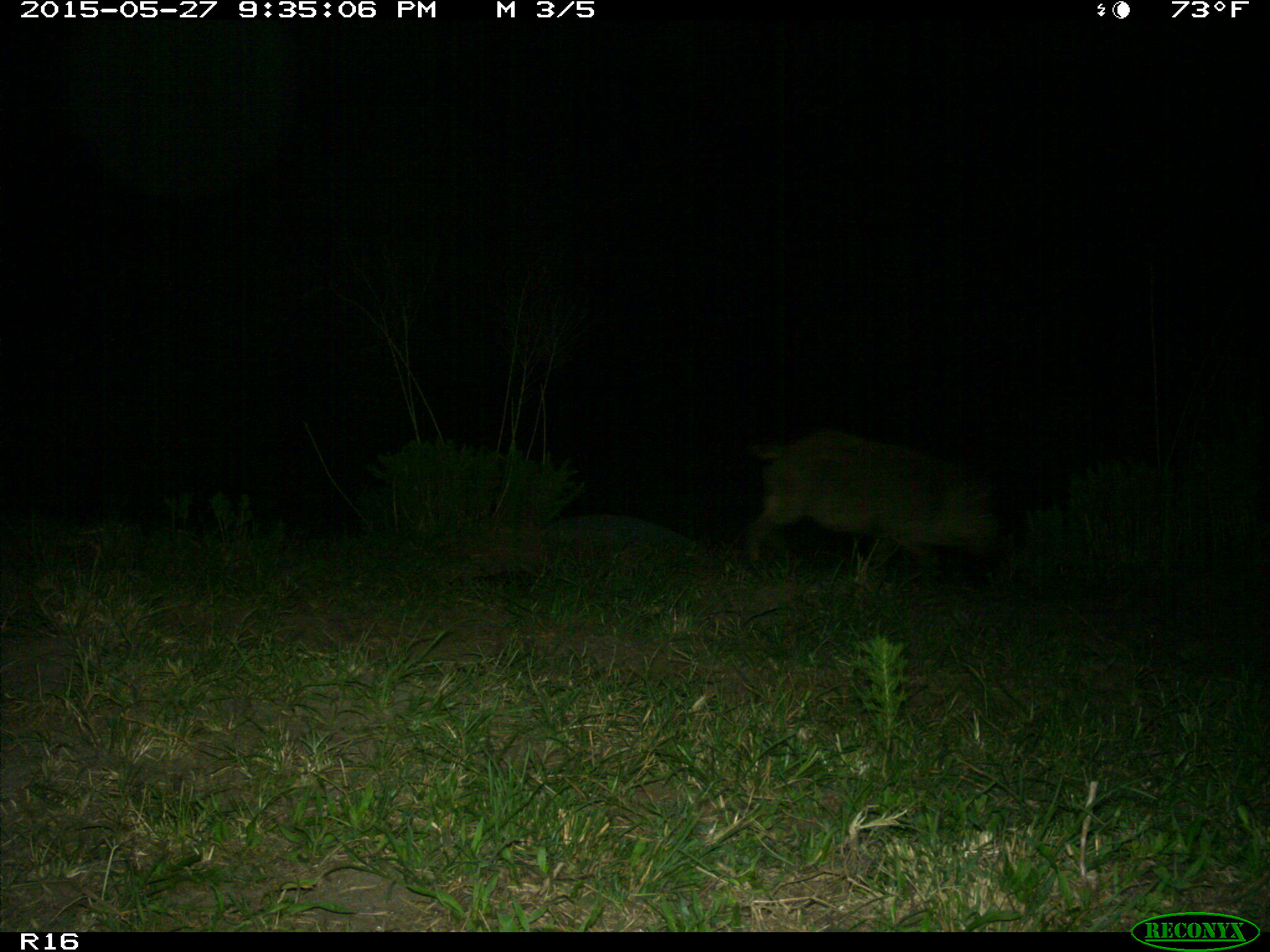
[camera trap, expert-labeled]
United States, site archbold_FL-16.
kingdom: Animalia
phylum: Chordata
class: Mammalia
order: Artiodactyla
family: Suidae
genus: Sus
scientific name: Sus scrofa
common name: wild boar